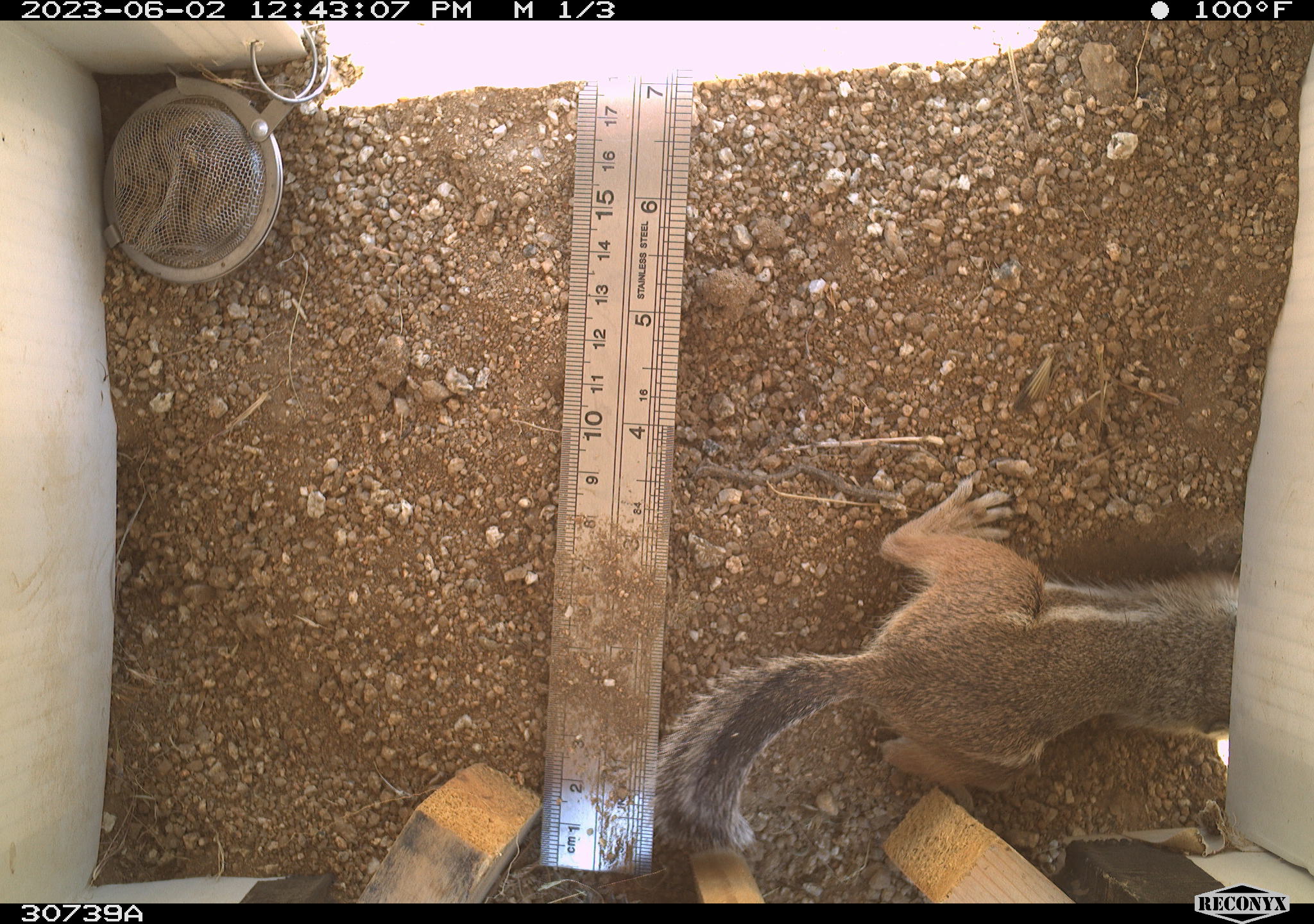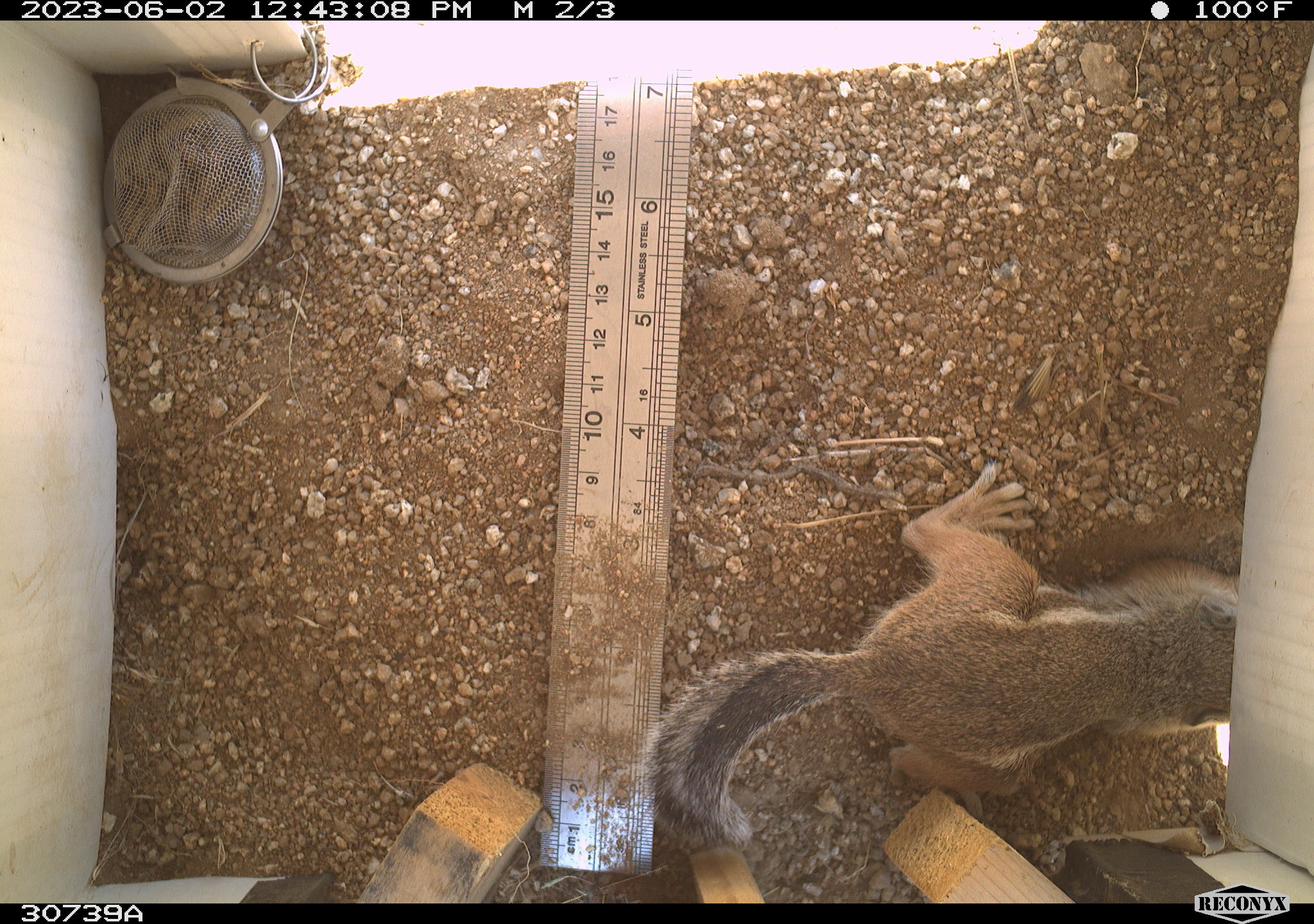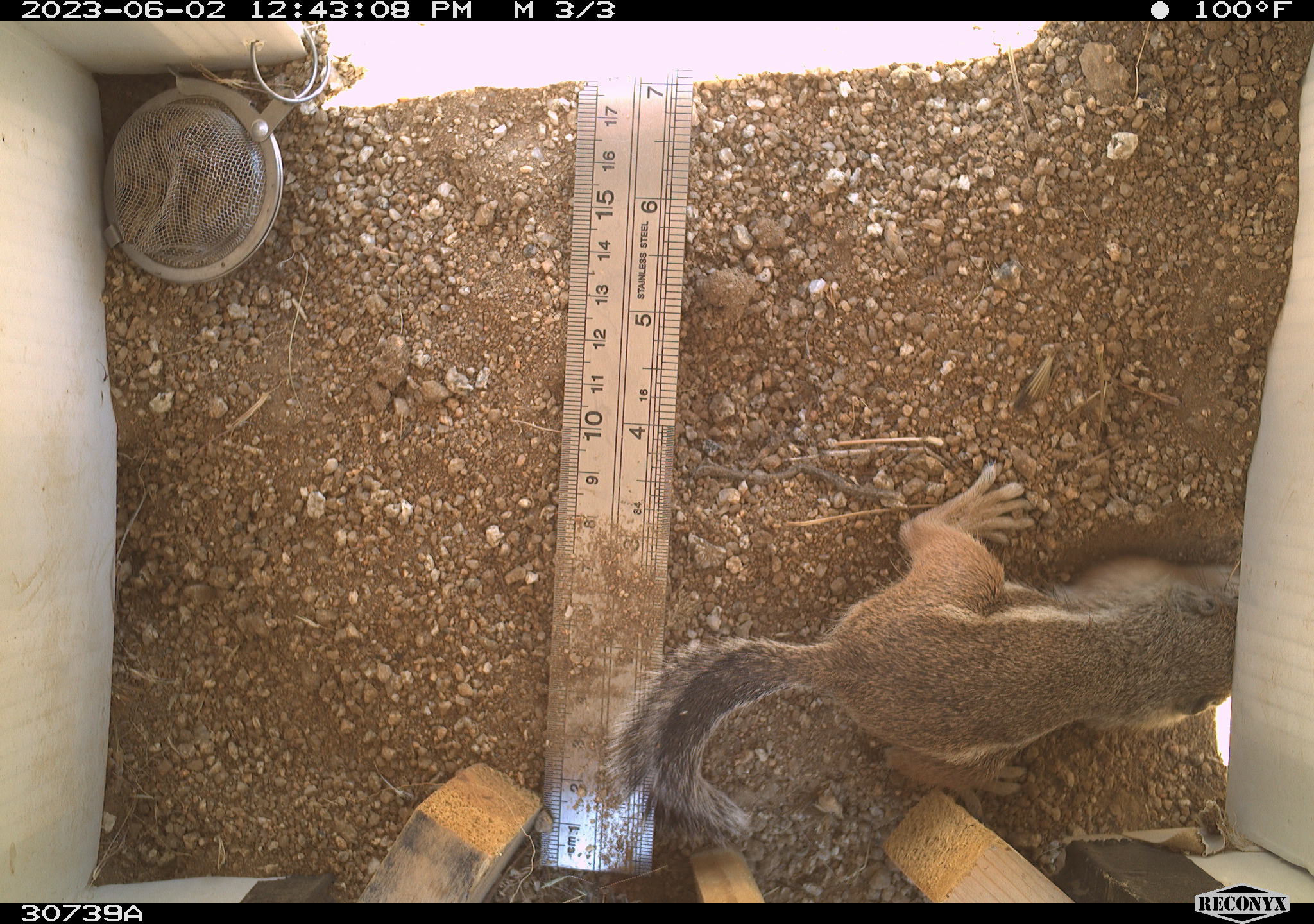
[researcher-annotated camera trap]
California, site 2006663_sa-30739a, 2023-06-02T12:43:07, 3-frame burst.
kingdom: Animalia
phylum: Chordata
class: Mammalia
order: Rodentia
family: Sciuridae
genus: Ammospermophilus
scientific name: Ammospermophilus leucurus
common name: white-tailed antelope squirrel